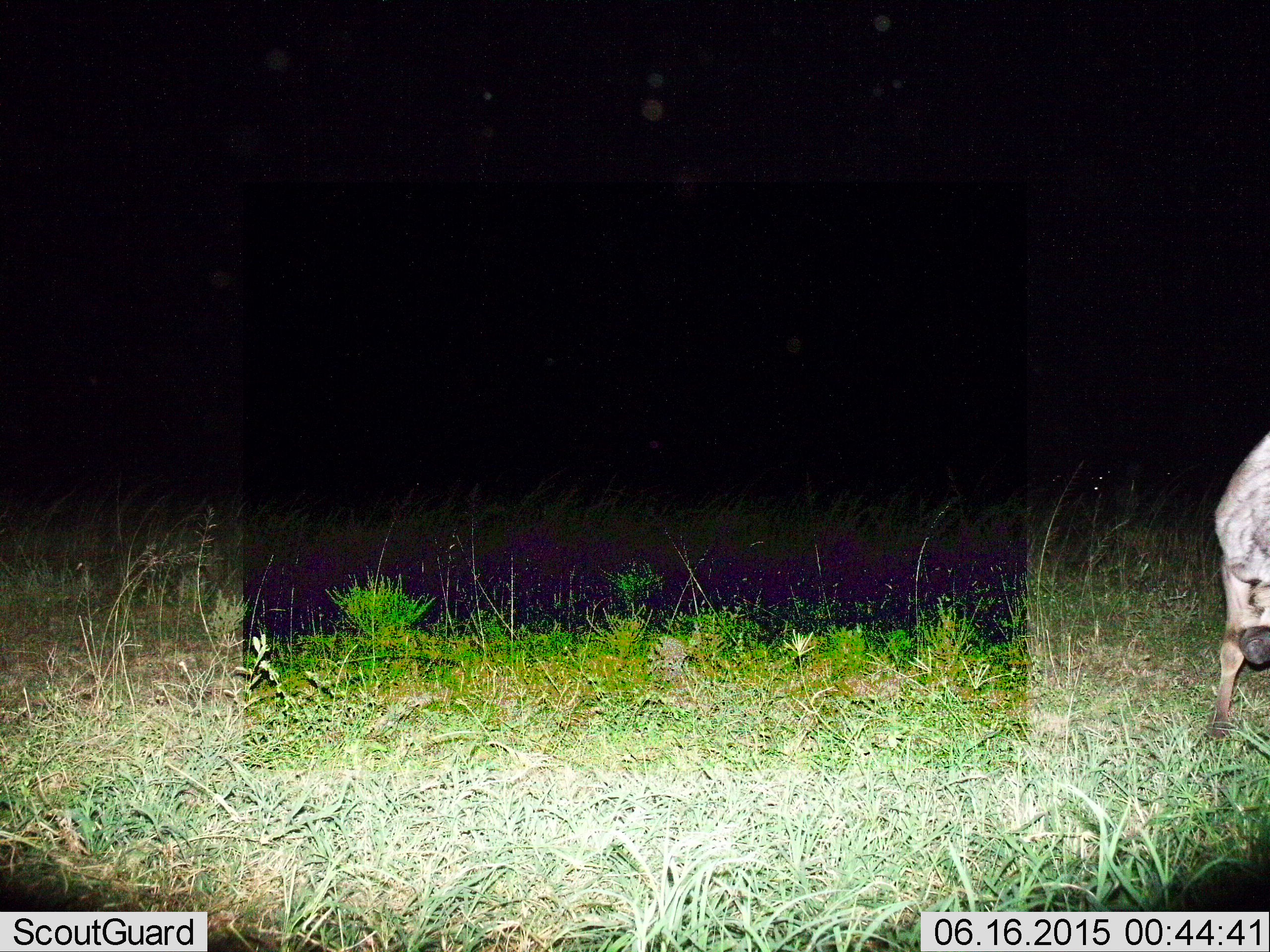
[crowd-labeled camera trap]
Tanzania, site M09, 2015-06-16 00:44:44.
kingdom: Animalia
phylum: Chordata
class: Mammalia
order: Artiodactyla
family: Bovidae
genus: Connochaetes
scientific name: Connochaetes taurinus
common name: blue wildebeest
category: wildebeest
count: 1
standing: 86%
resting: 0%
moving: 14%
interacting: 0%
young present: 0%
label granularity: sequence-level